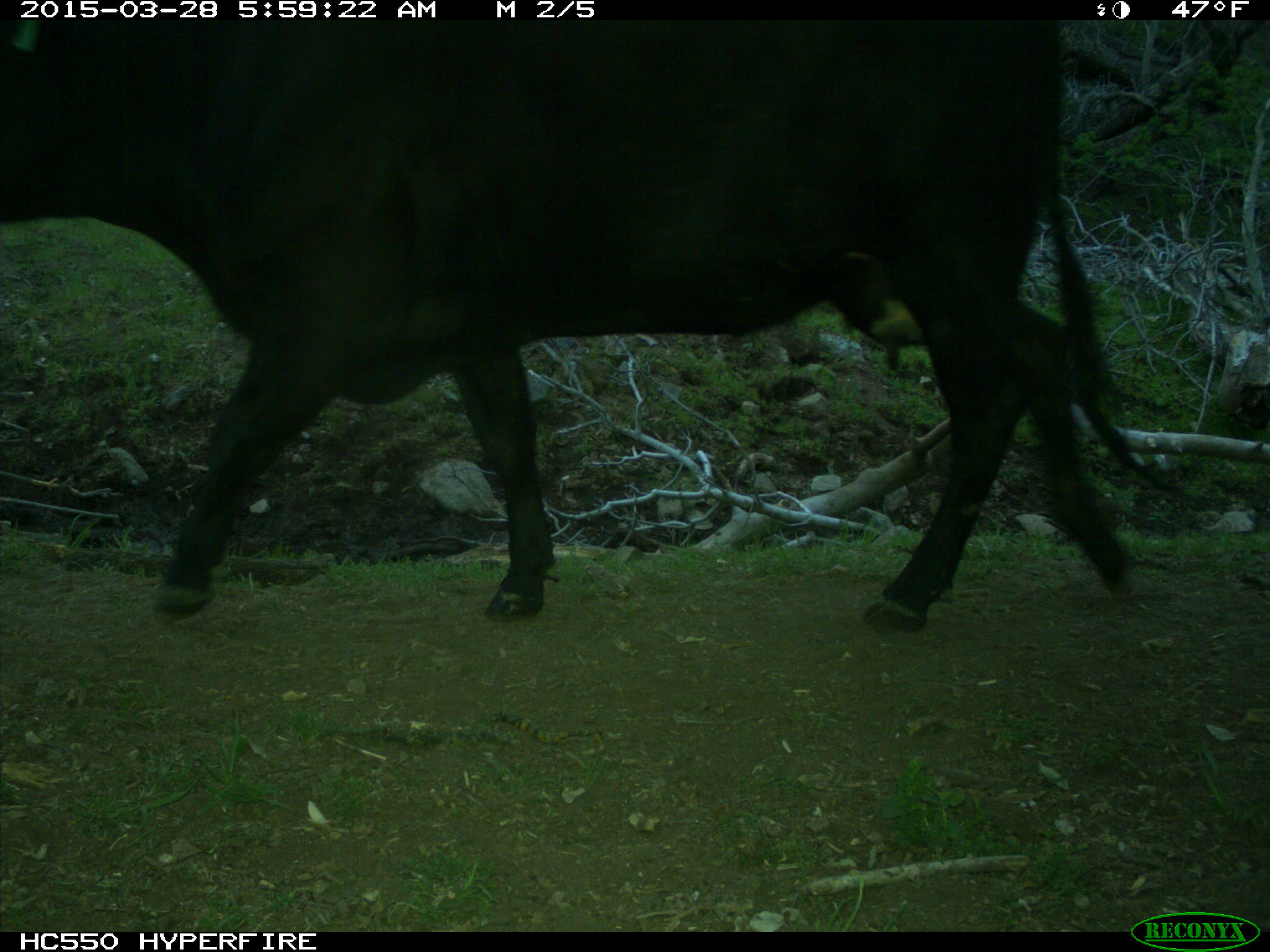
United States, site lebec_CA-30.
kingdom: Animalia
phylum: Chordata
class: Mammalia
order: Artiodactyla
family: Bovidae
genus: Bos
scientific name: Bos taurus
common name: domestic cow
Bos taurus (domestic cow).